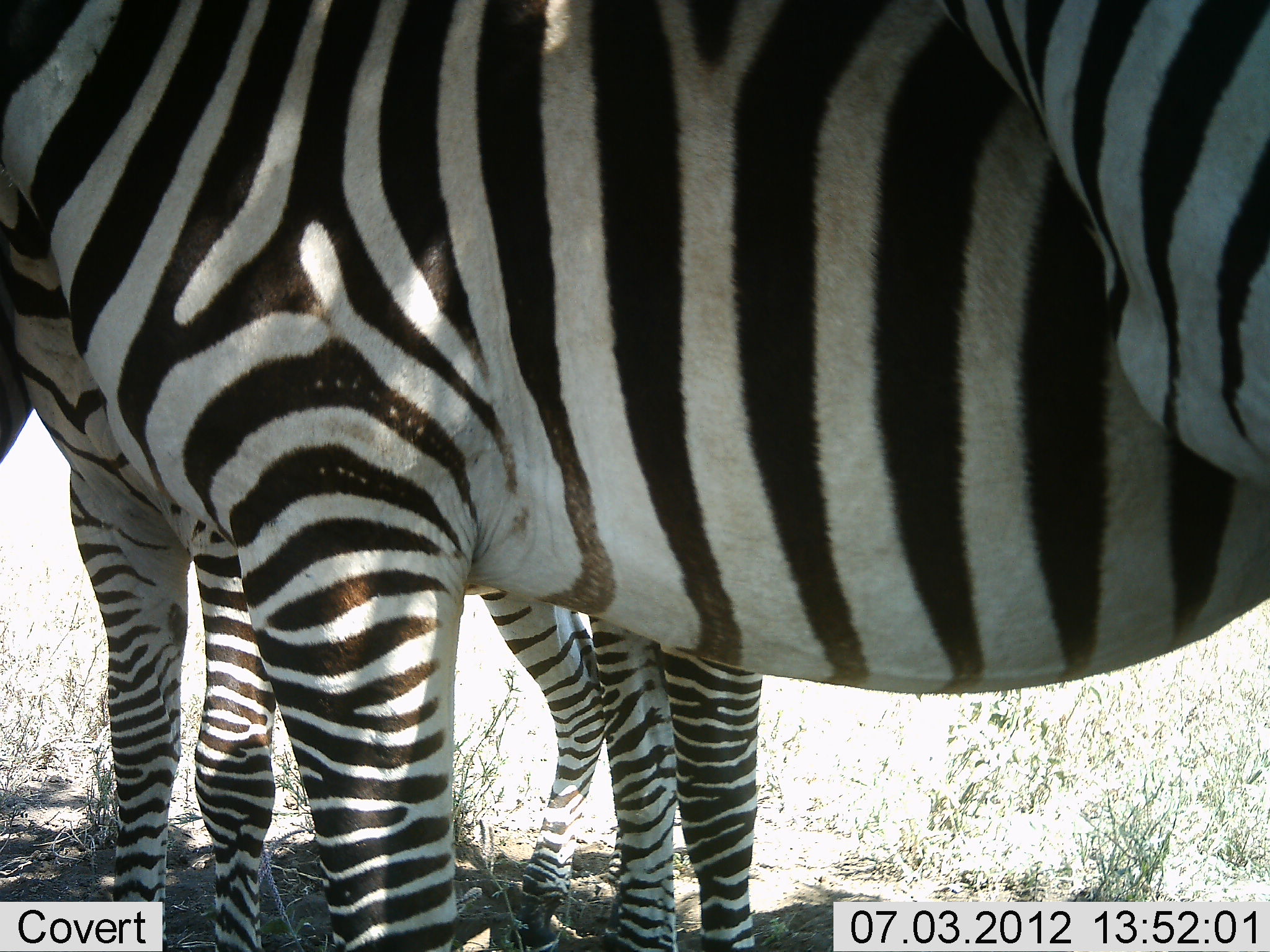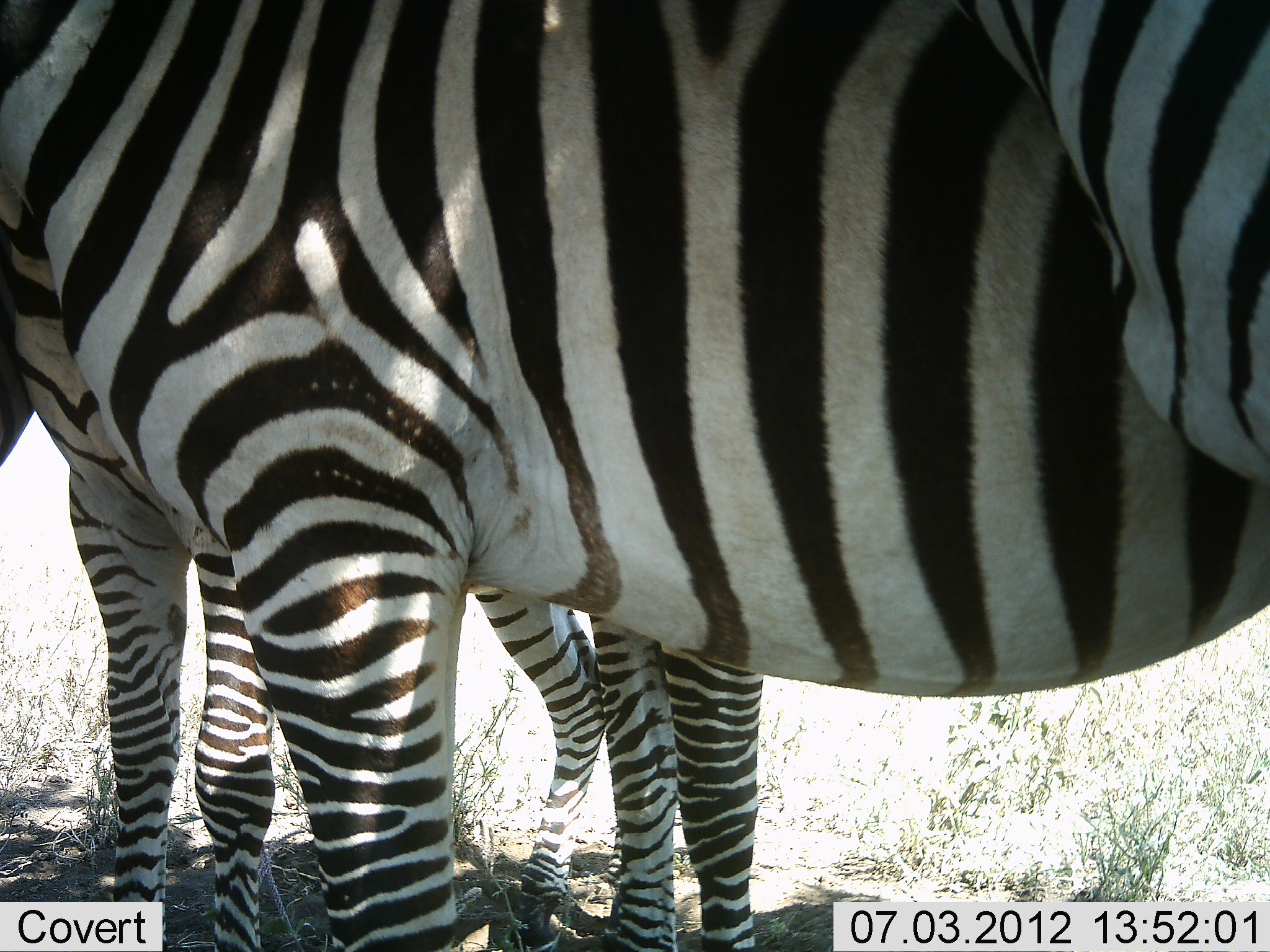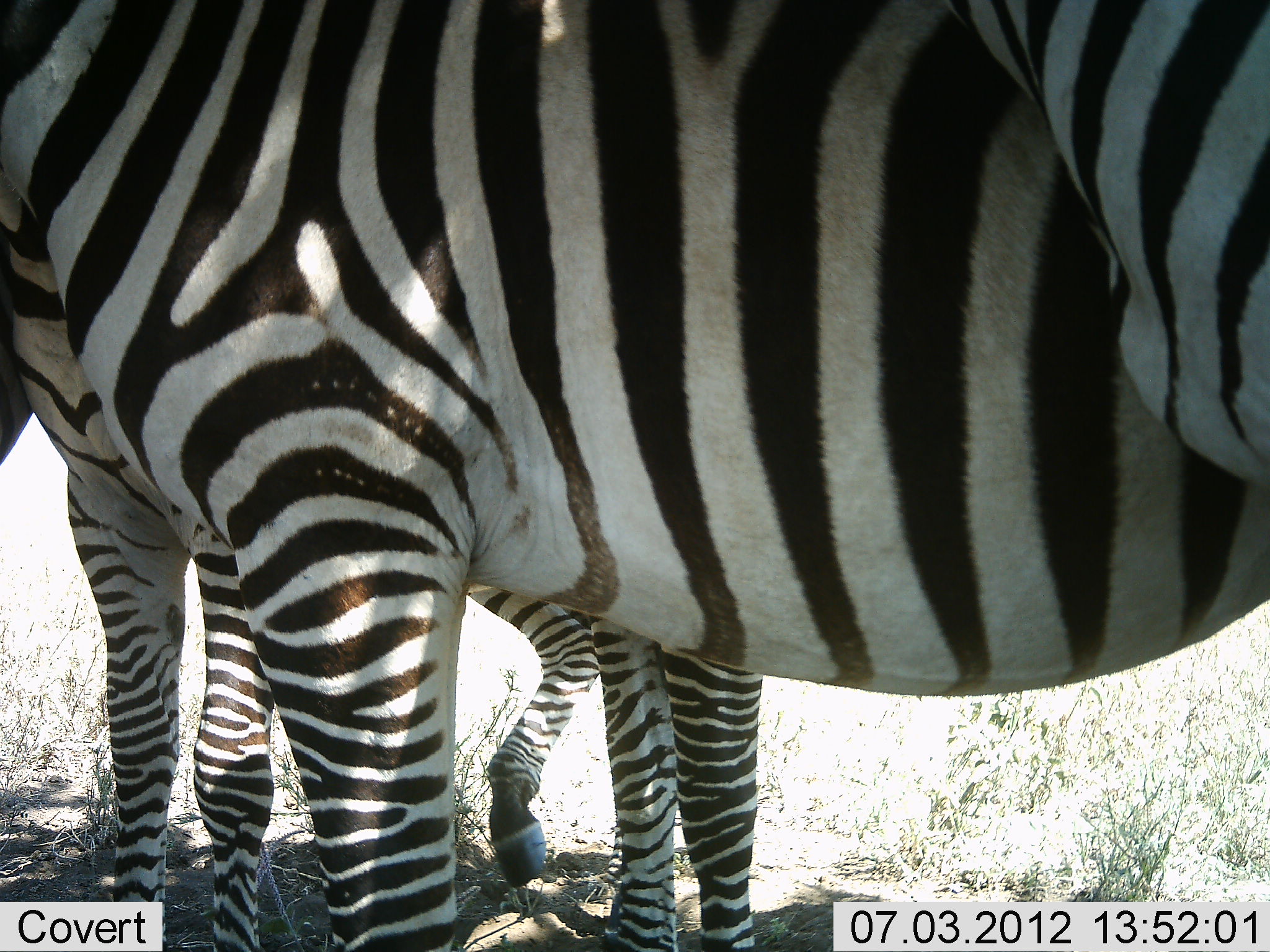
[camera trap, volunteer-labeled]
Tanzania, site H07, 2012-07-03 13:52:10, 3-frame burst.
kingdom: Animalia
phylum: Chordata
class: Mammalia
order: Perissodactyla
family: Equidae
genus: Equus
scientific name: Equus quagga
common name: plains zebra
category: zebra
Zebra (plains zebra) (Equus quagga), count 3. Behavior (volunteer vote fractions): standing 90%, resting 0%, moving 0%, interacting 10%. Young present (vote fraction): 20%. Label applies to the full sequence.